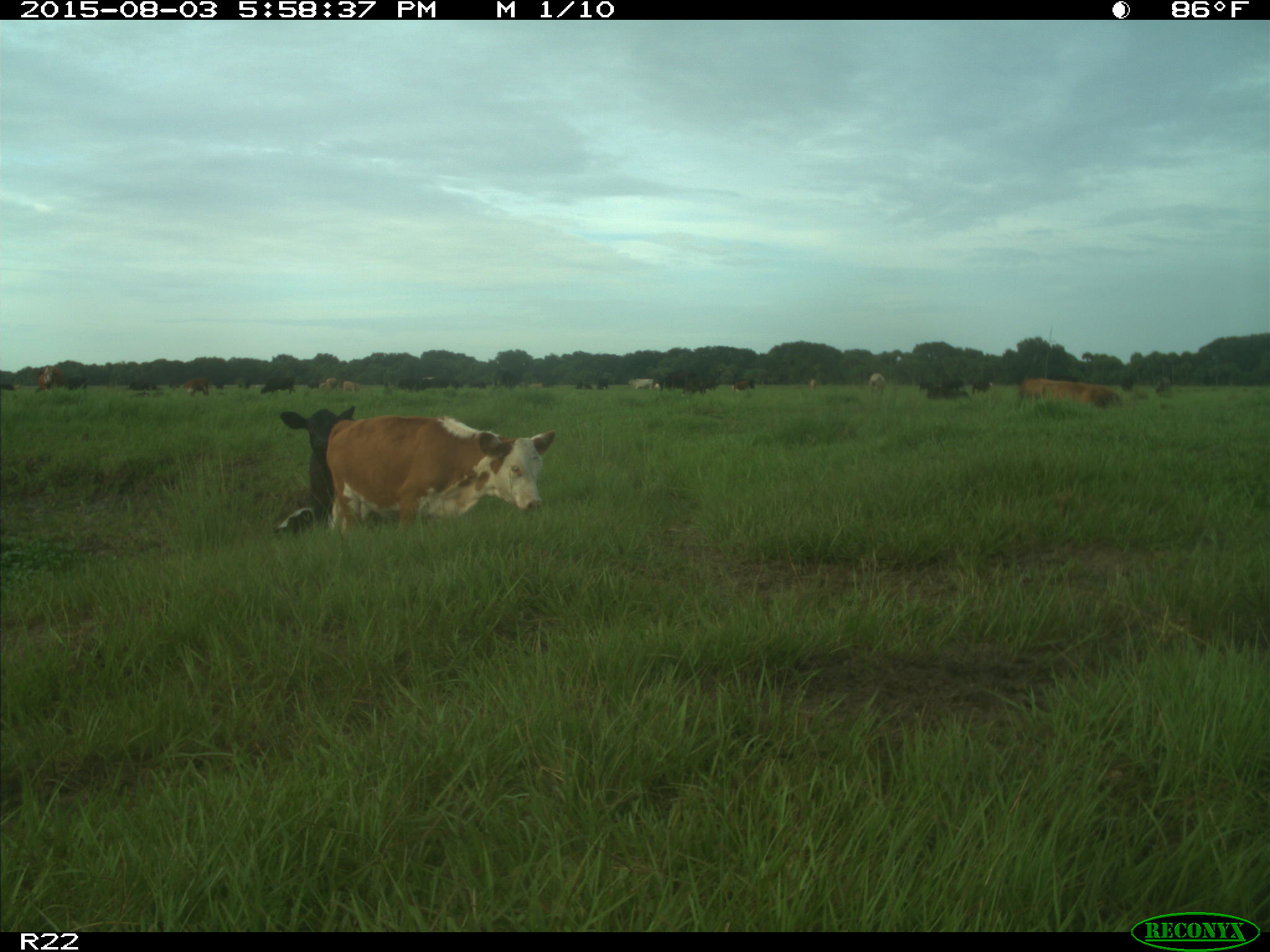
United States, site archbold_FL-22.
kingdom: Animalia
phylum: Chordata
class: Mammalia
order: Artiodactyla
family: Bovidae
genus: Bos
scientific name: Bos taurus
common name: domestic cow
Bos taurus (domestic cow).